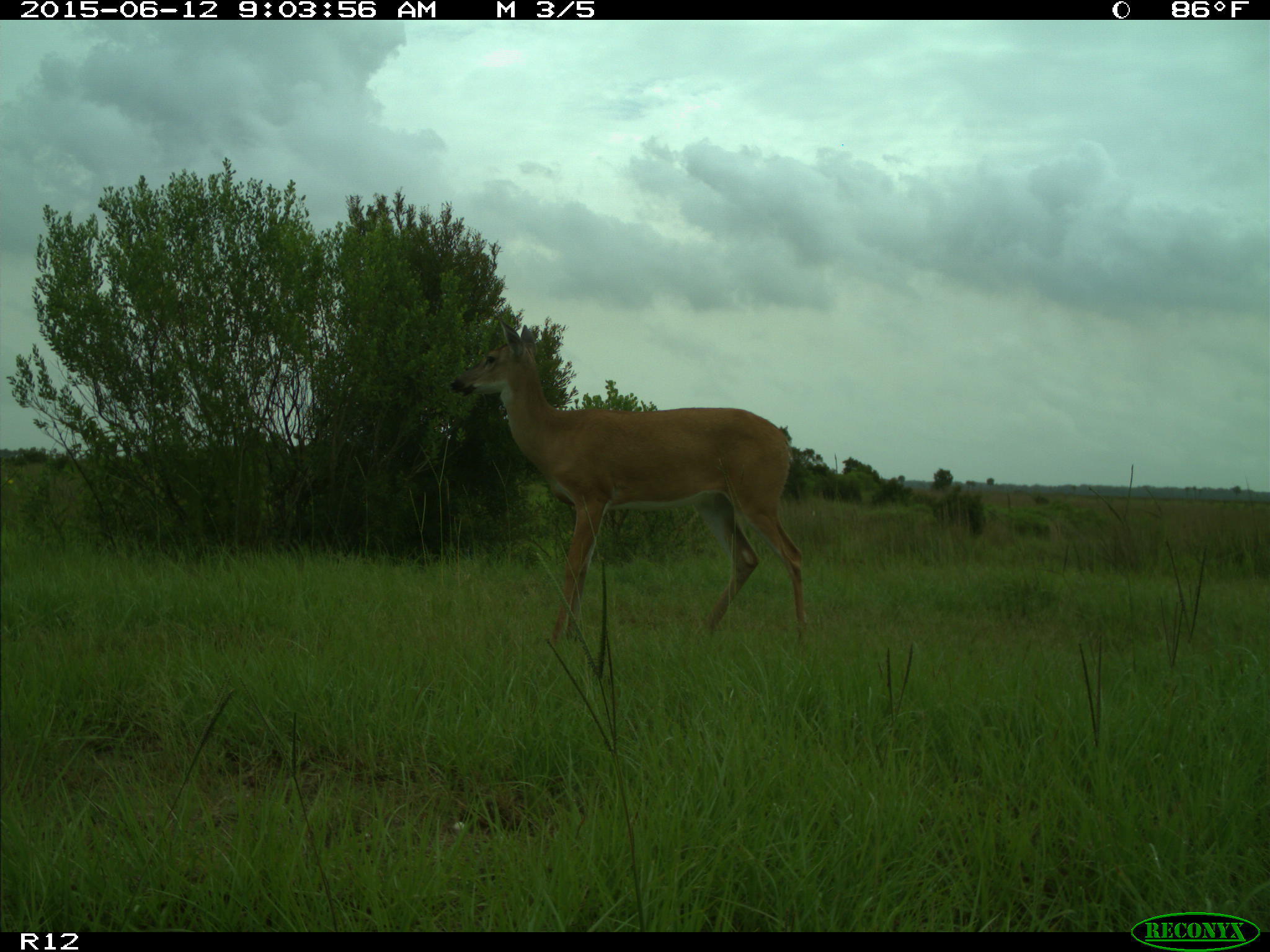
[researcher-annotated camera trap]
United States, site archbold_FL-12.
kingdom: Animalia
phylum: Chordata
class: Mammalia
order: Artiodactyla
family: Cervidae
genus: Odocoileus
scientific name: Odocoileus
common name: deer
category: unidentified deer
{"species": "unidentified deer (deer) (Odocoileus)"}